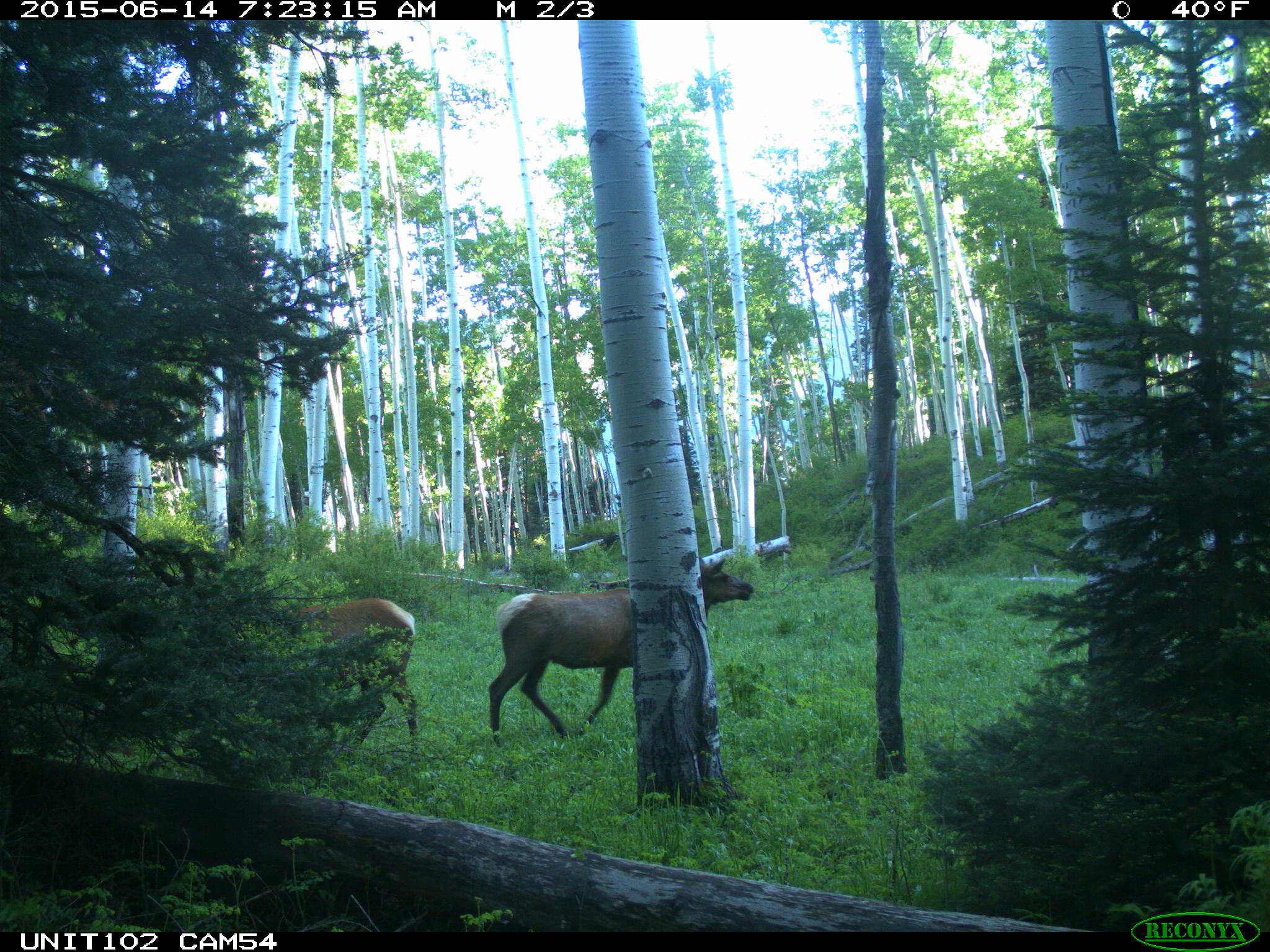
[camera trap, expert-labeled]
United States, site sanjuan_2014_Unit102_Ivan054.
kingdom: Animalia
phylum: Chordata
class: Mammalia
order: Artiodactyla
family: Cervidae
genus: Cervus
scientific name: Cervus elaphus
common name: red deer